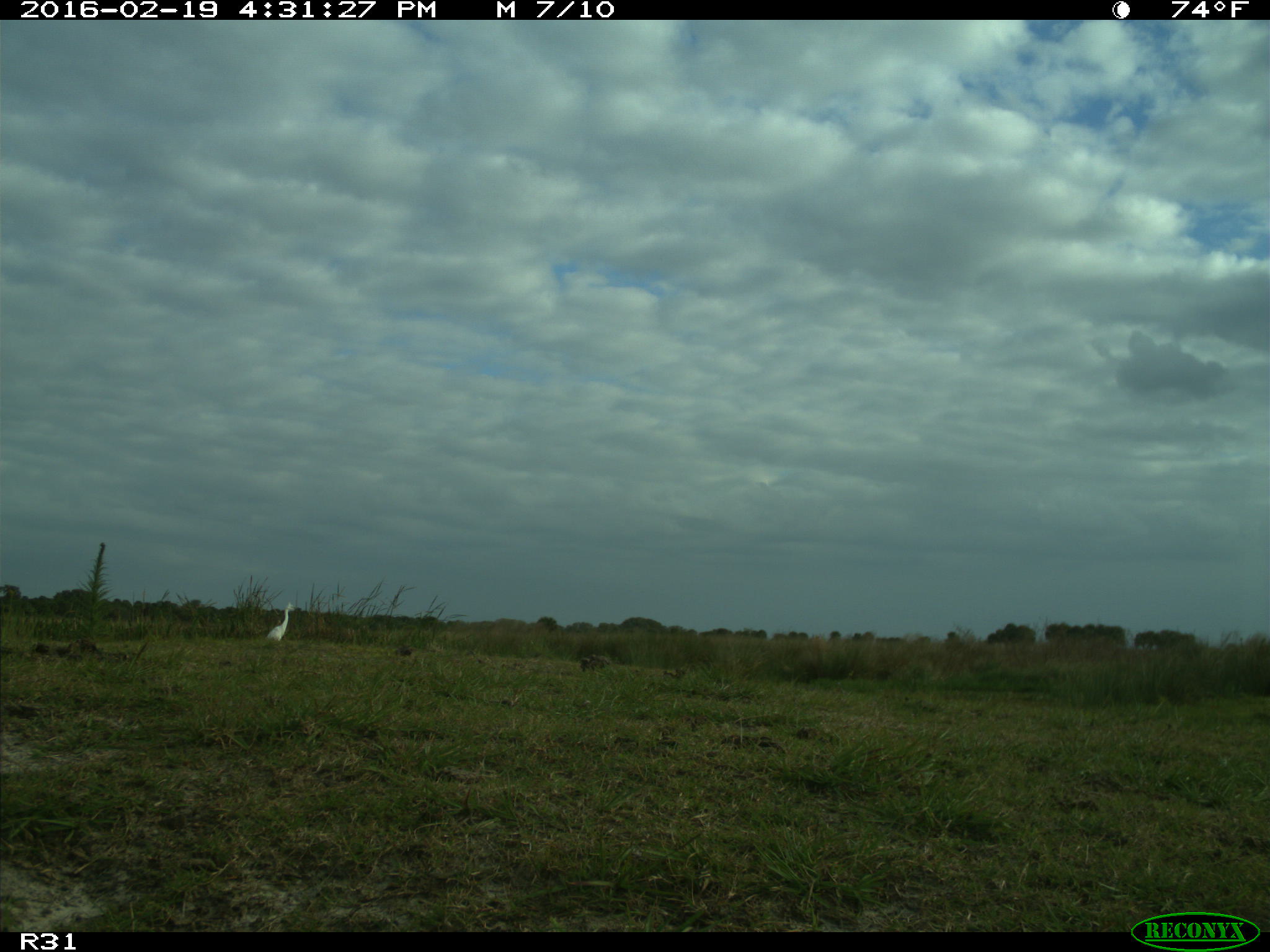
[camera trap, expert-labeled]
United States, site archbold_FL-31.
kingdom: Animalia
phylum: Chordata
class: Aves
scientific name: Aves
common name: birds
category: unidentified bird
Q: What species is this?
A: Unidentified bird (birds) (Aves).